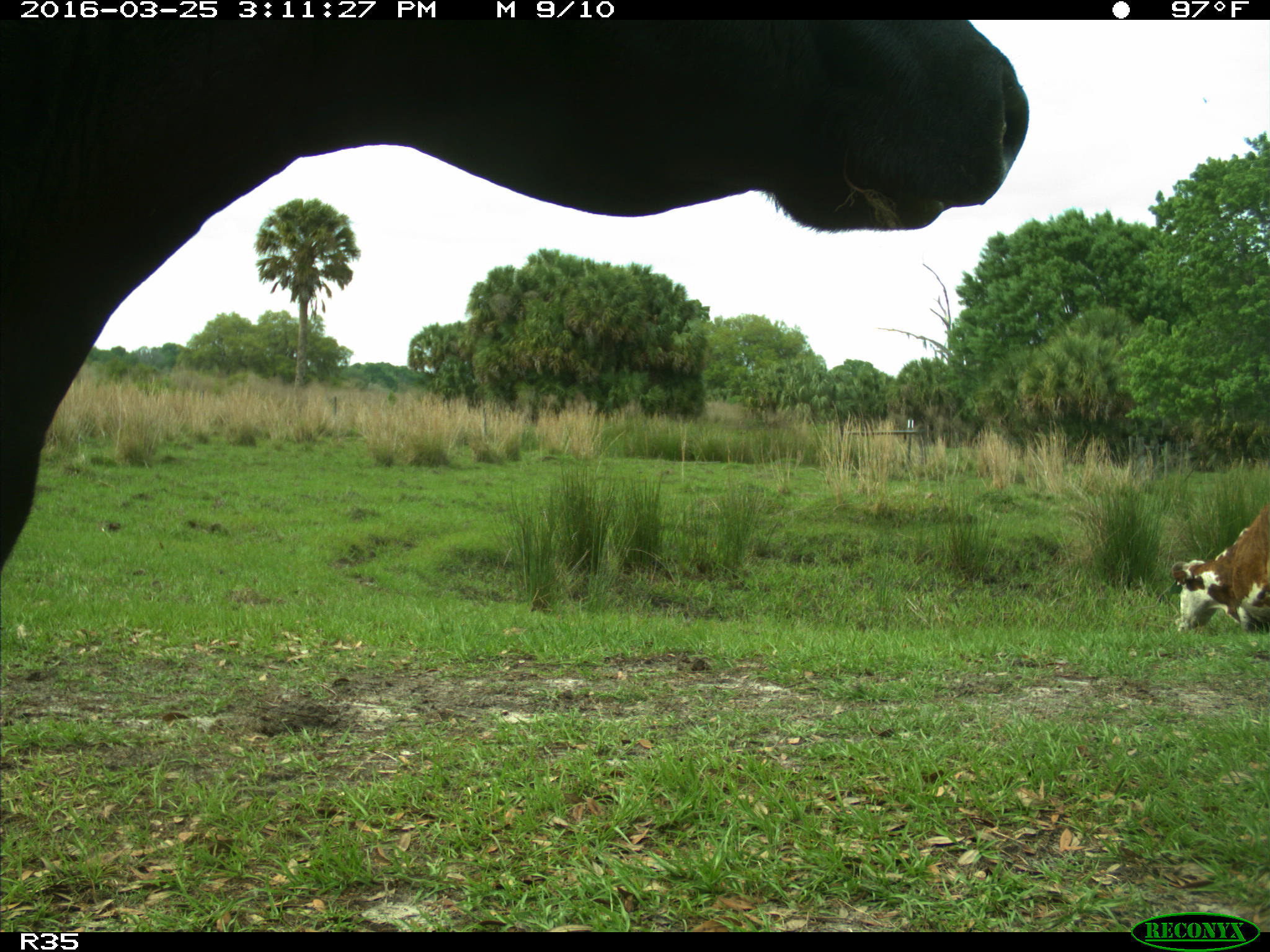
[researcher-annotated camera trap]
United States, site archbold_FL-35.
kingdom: Animalia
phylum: Chordata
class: Mammalia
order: Artiodactyla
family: Bovidae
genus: Bos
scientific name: Bos taurus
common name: domestic cow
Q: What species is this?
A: Bos taurus (domestic cow).